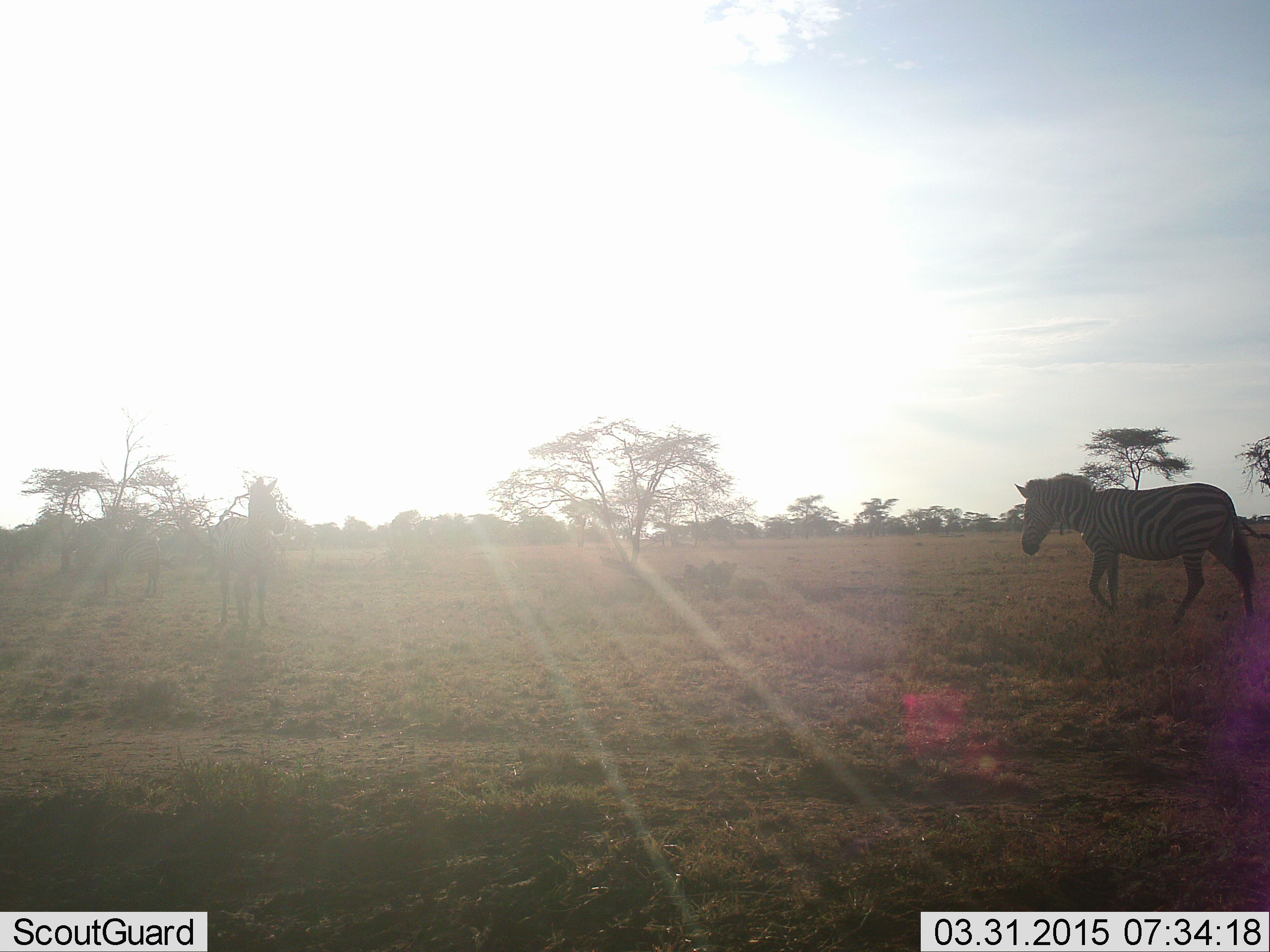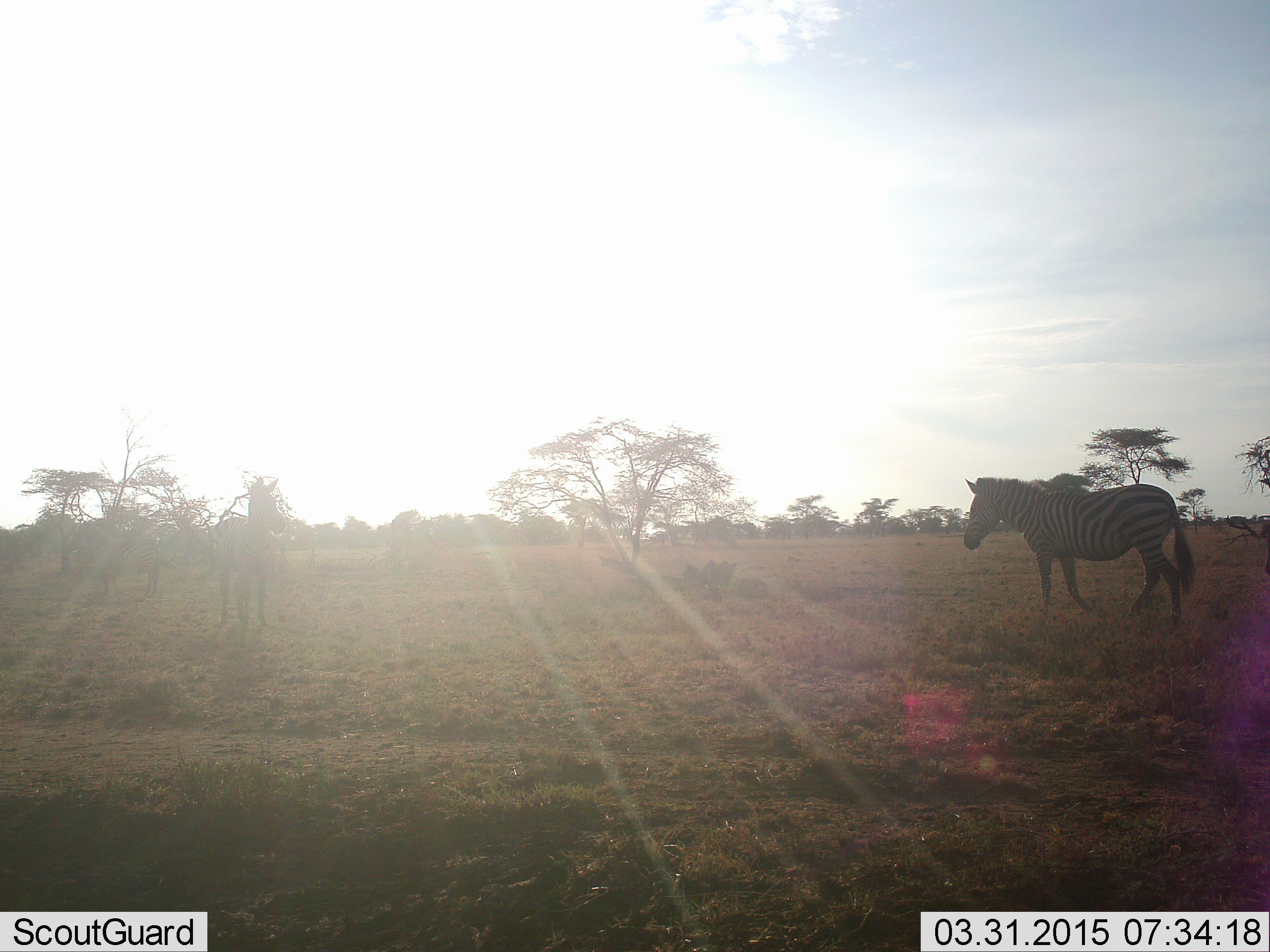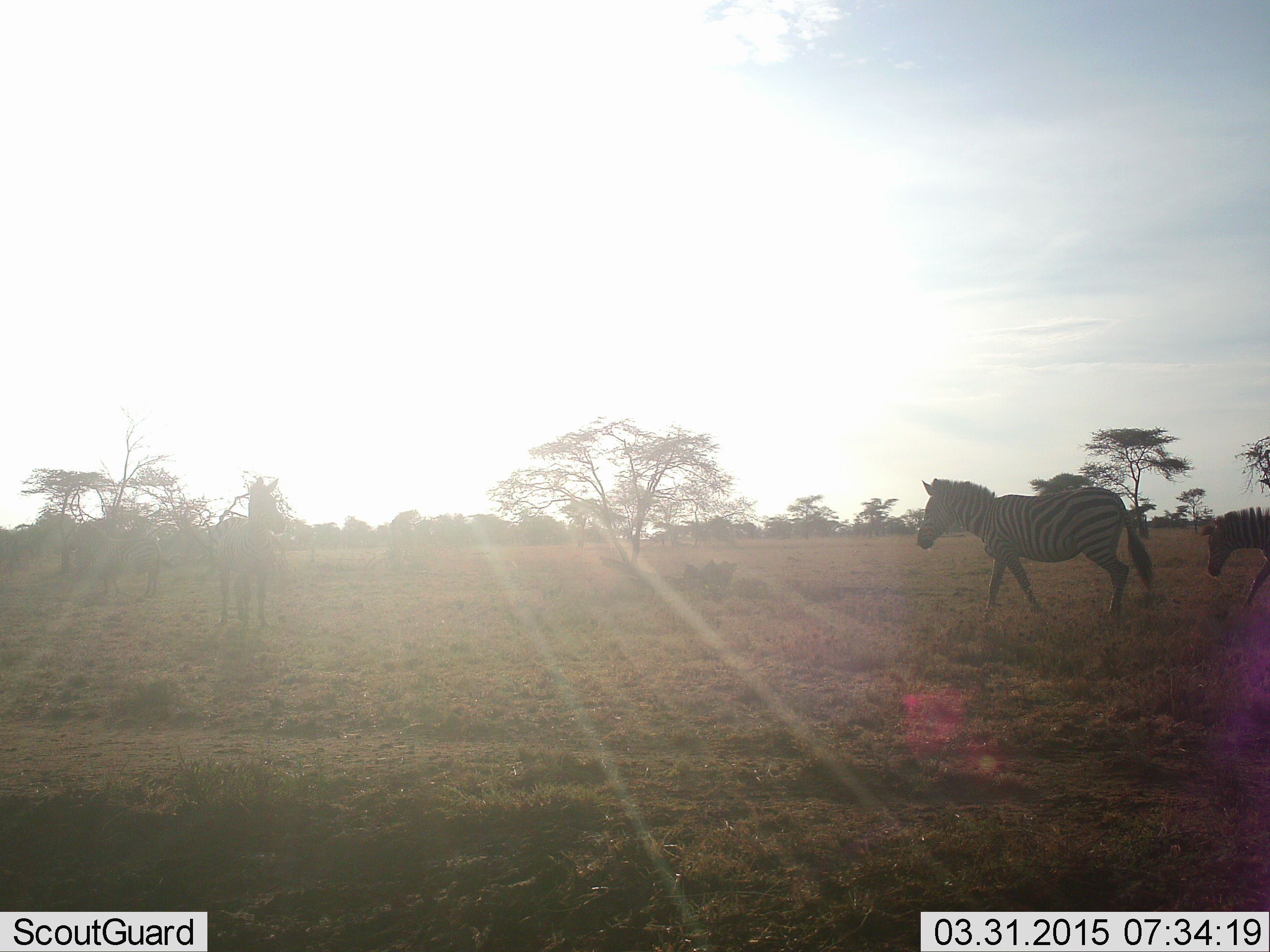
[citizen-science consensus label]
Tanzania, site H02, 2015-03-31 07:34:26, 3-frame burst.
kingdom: Animalia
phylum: Chordata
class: Mammalia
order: Perissodactyla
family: Equidae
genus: Equus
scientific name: Equus quagga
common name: plains zebra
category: zebra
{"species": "zebra (plains zebra) (Equus quagga)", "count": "3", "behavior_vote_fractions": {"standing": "80%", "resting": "0%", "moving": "90%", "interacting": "0%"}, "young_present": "50%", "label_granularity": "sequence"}